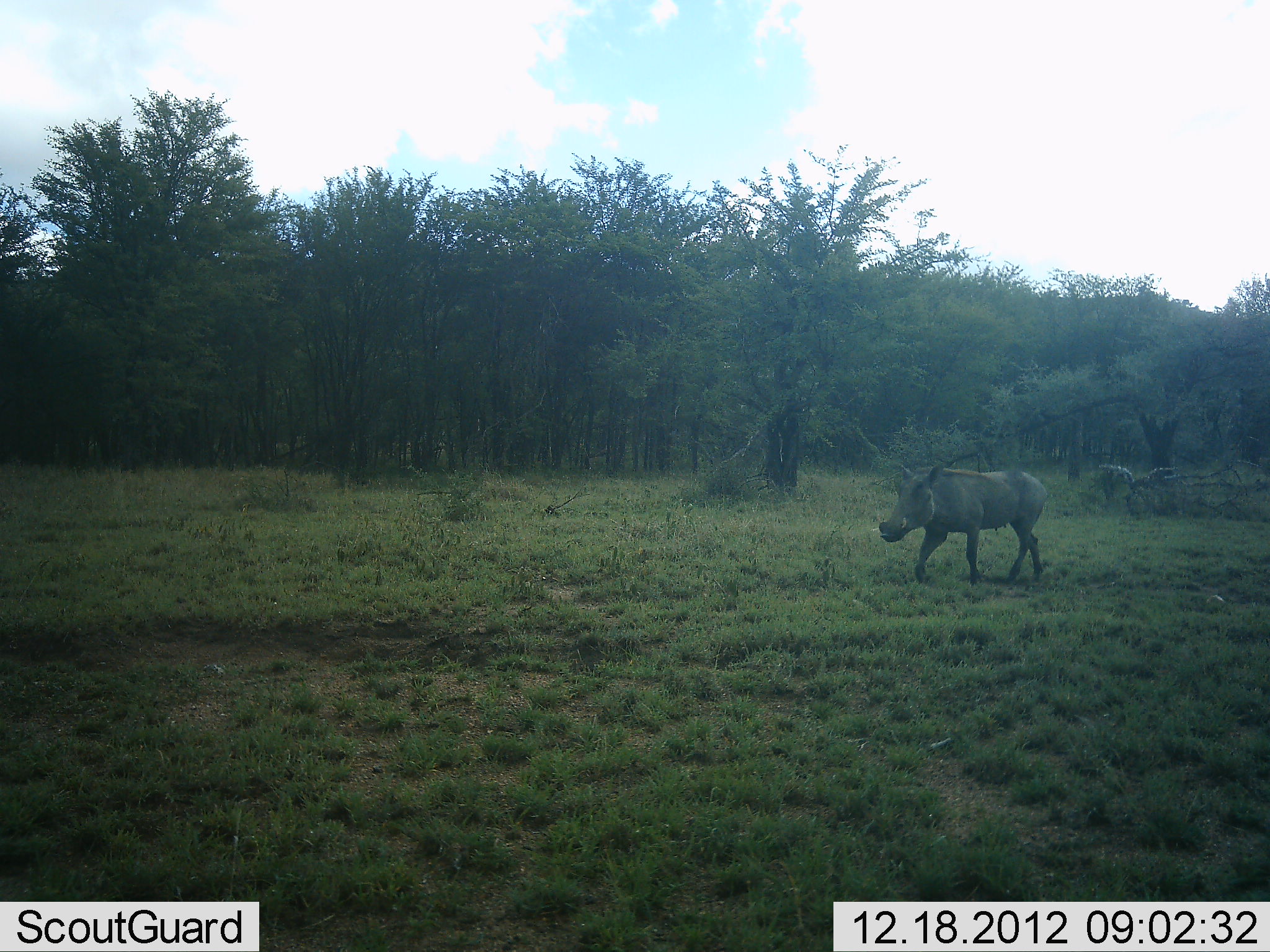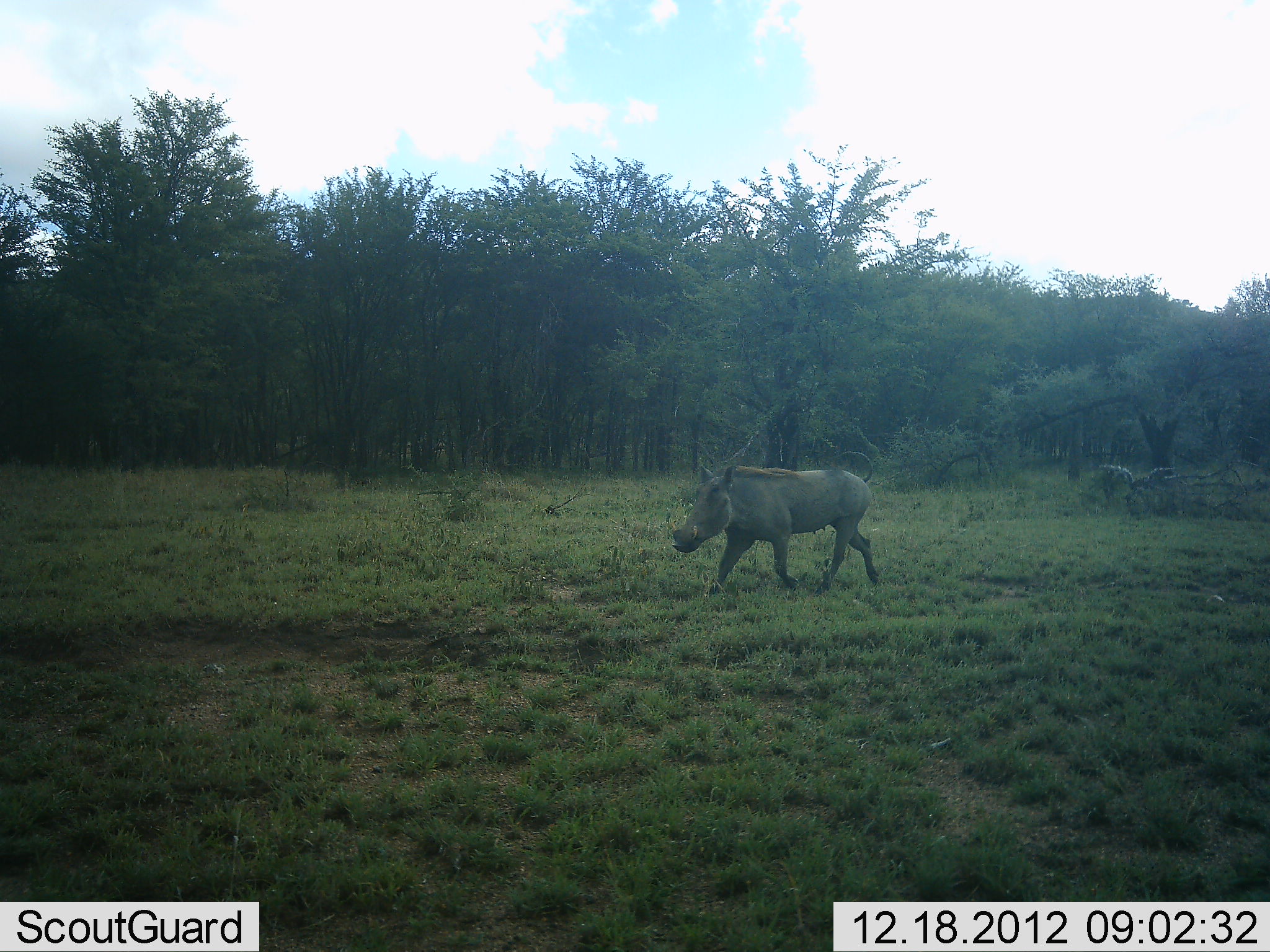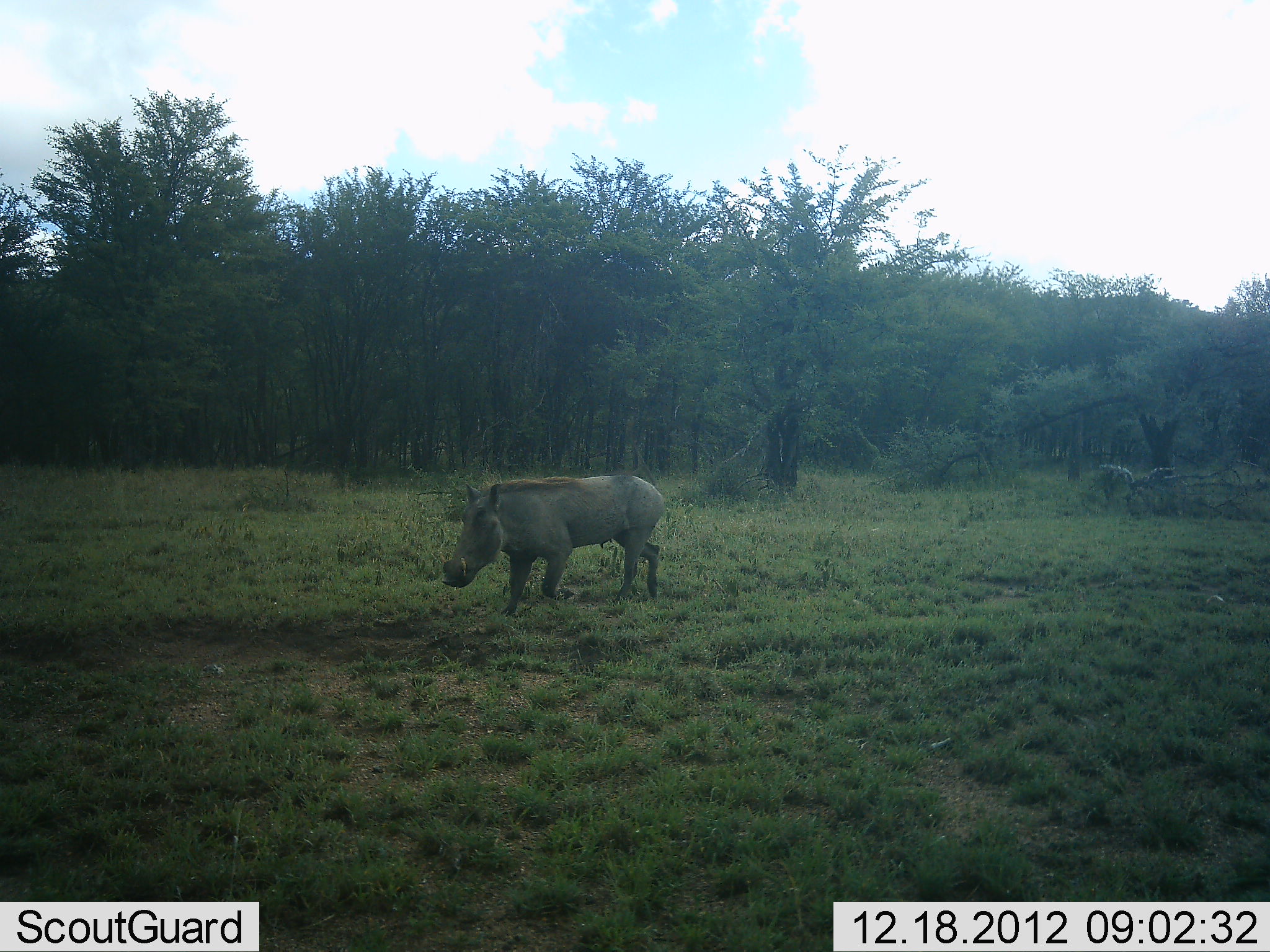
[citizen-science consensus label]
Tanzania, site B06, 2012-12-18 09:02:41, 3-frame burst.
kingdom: Animalia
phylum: Chordata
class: Mammalia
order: Artiodactyla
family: Suidae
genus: Phacochoerus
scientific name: Phacochoerus africanus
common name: warthog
Warthog (Phacochoerus africanus), count 1. Behavior (volunteer vote fractions): standing 10%, resting 0%, moving 100%, interacting 0%. Young present (vote fraction): 0%. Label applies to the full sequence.